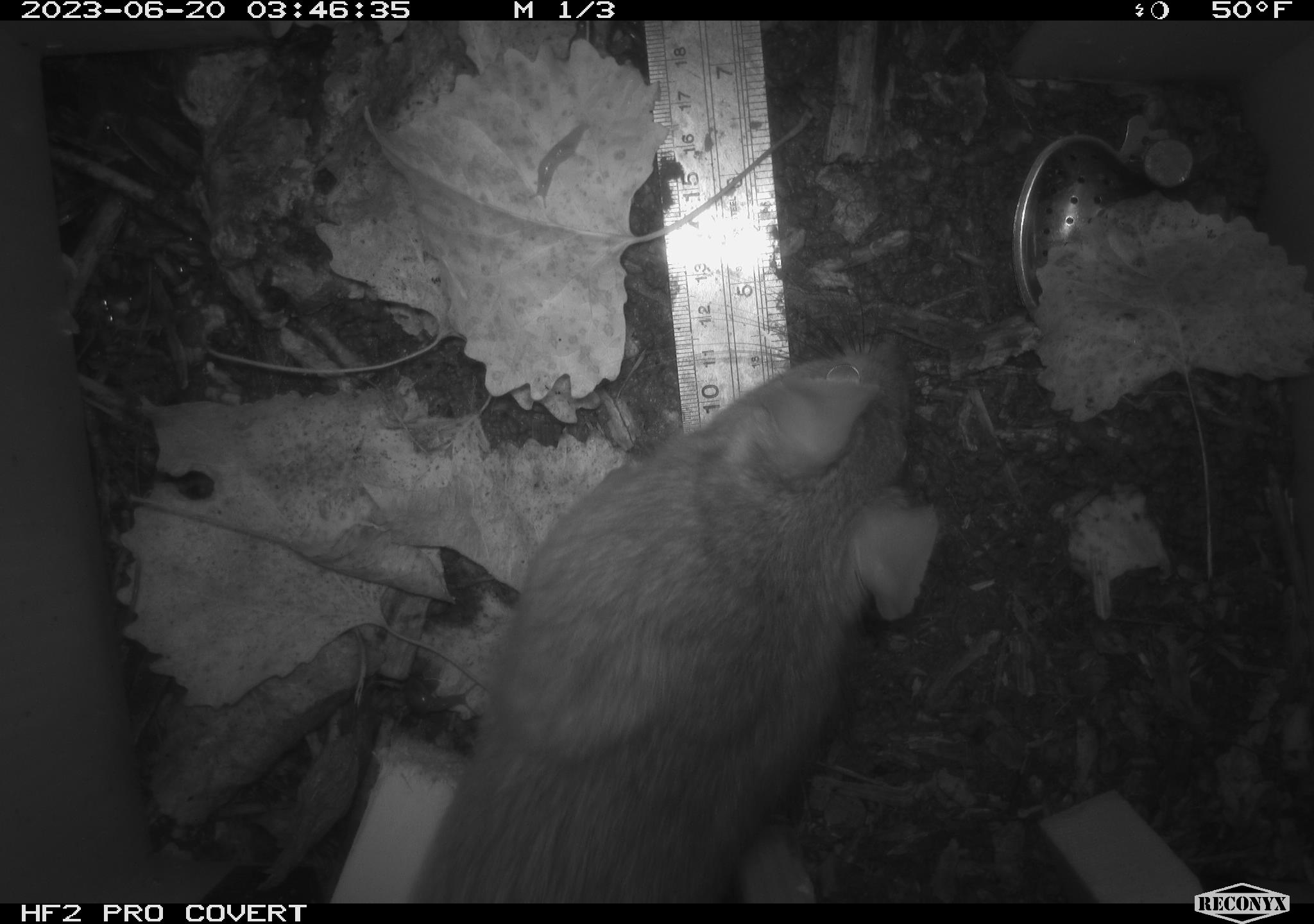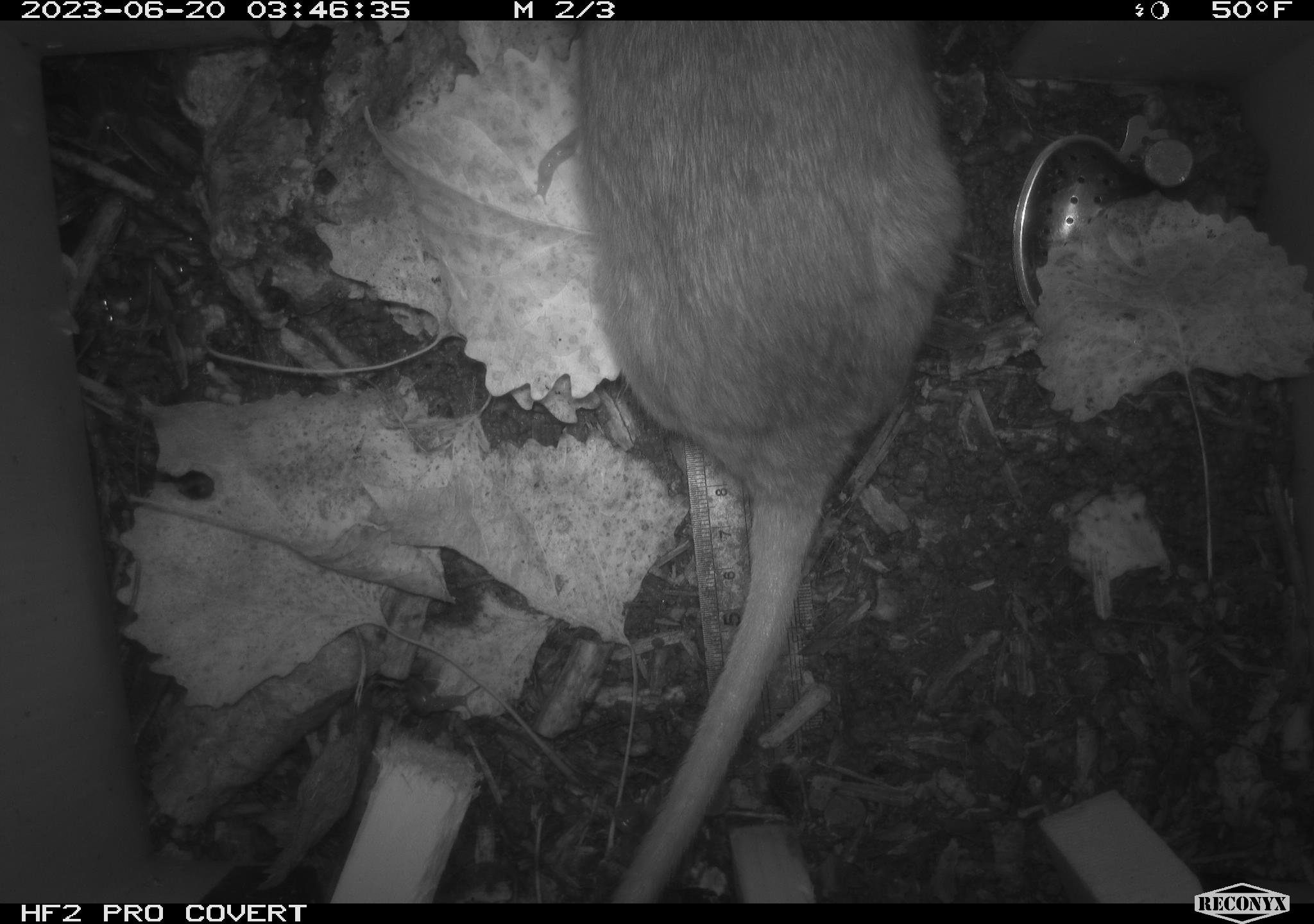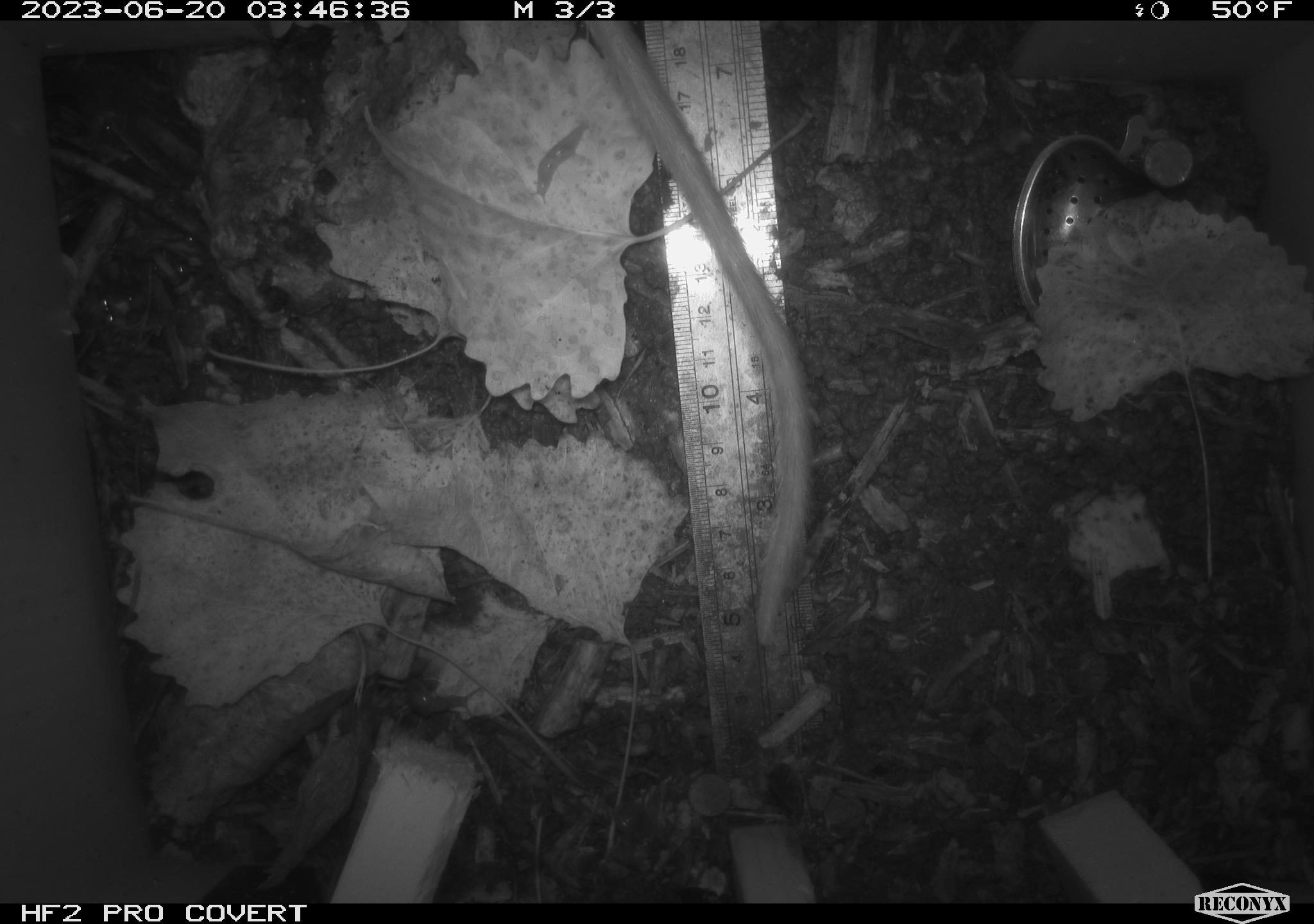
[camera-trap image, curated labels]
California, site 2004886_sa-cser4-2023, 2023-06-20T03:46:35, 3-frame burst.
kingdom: Animalia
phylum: Chordata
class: Mammalia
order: Rodentia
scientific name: Rodentia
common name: woodrat or rat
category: woodrat or rat species